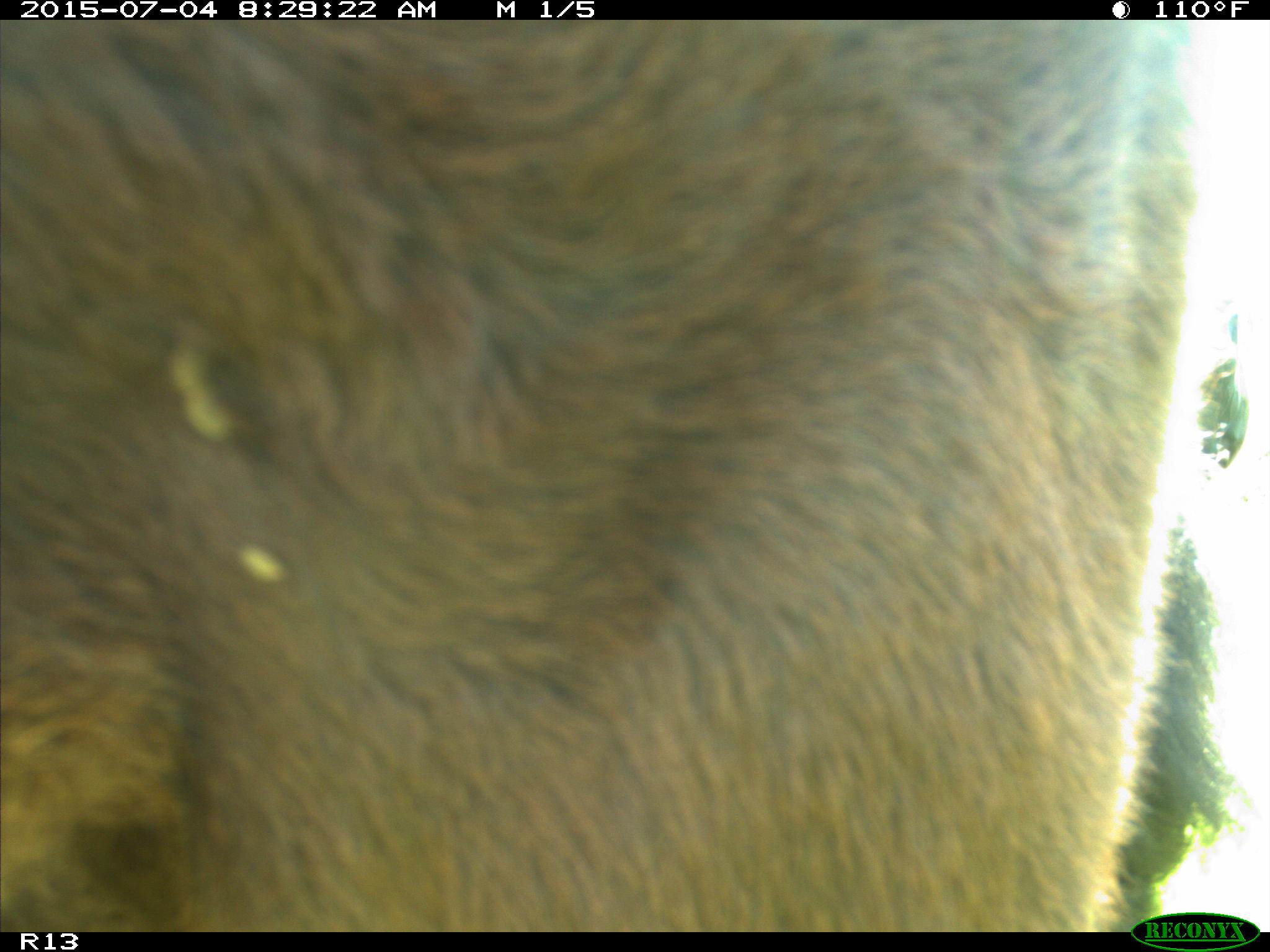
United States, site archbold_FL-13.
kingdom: Animalia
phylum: Chordata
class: Mammalia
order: Artiodactyla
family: Bovidae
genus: Bos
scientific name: Bos taurus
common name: domestic cow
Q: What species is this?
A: Bos taurus (domestic cow).